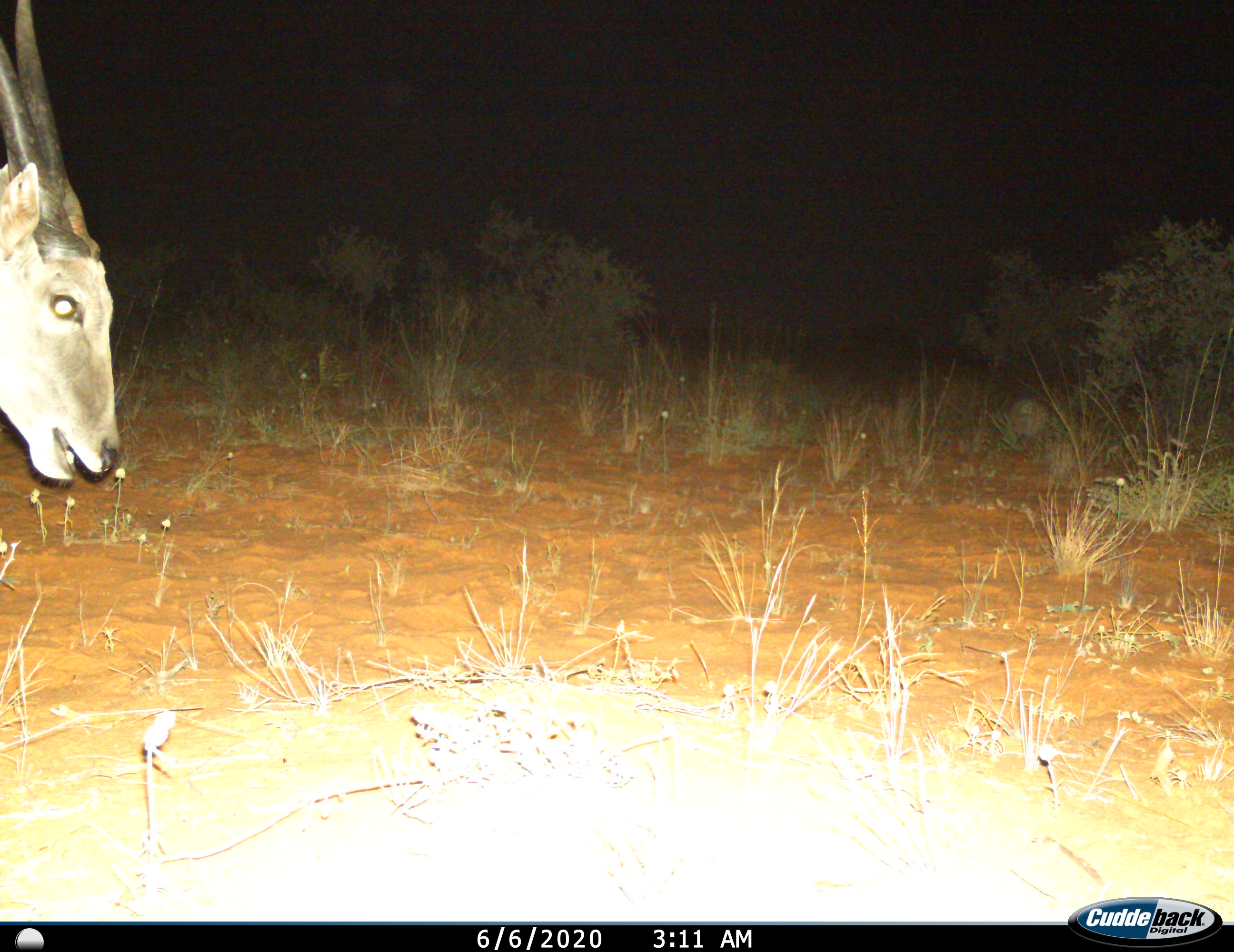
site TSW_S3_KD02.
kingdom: Animalia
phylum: Chordata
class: Mammalia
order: Artiodactyla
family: Bovidae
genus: Tragelaphus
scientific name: Tragelaphus oryx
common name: eland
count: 1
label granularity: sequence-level